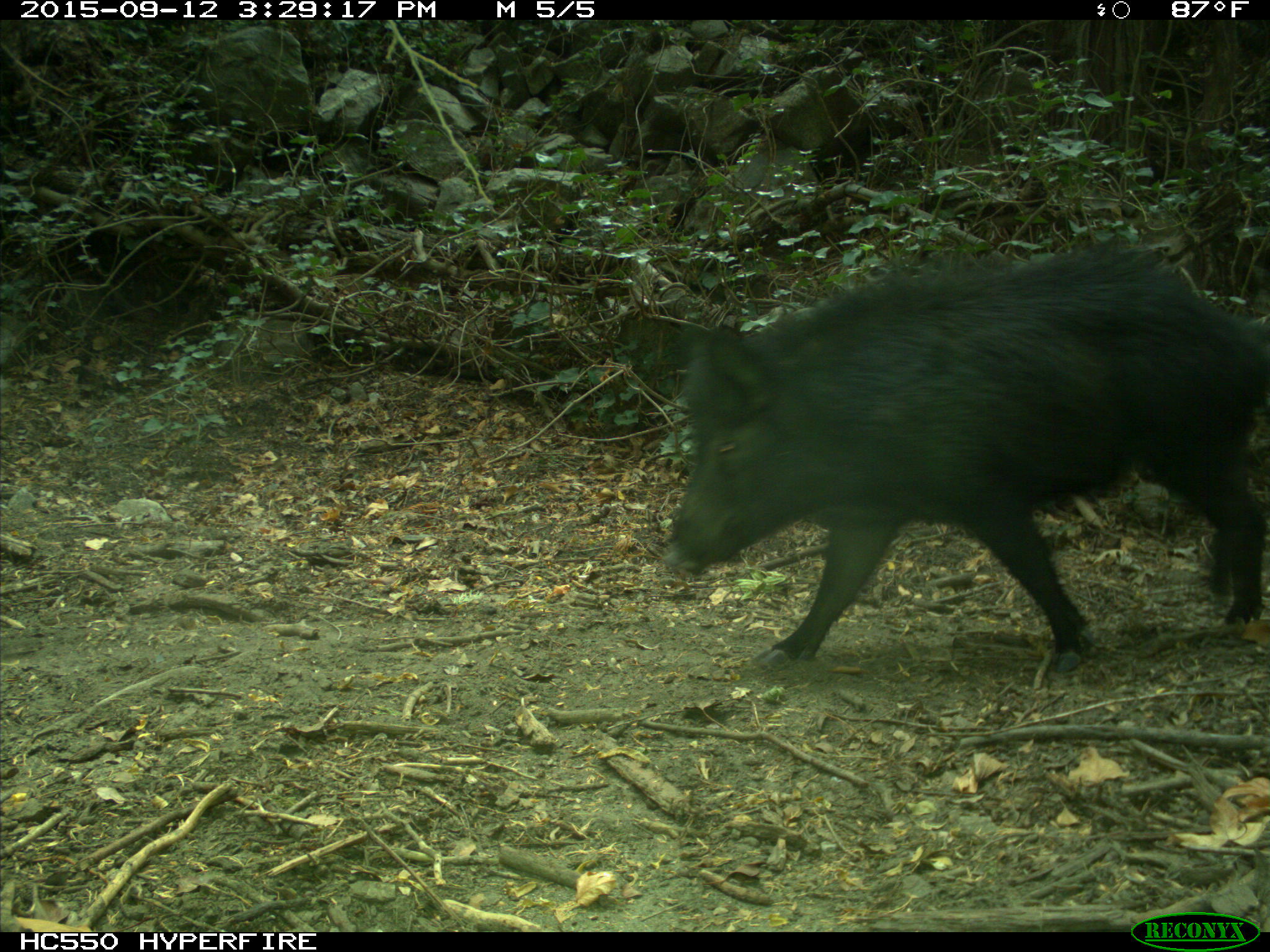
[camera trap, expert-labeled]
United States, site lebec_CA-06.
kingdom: Animalia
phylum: Chordata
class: Mammalia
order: Artiodactyla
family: Suidae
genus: Sus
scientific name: Sus scrofa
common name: wild boar